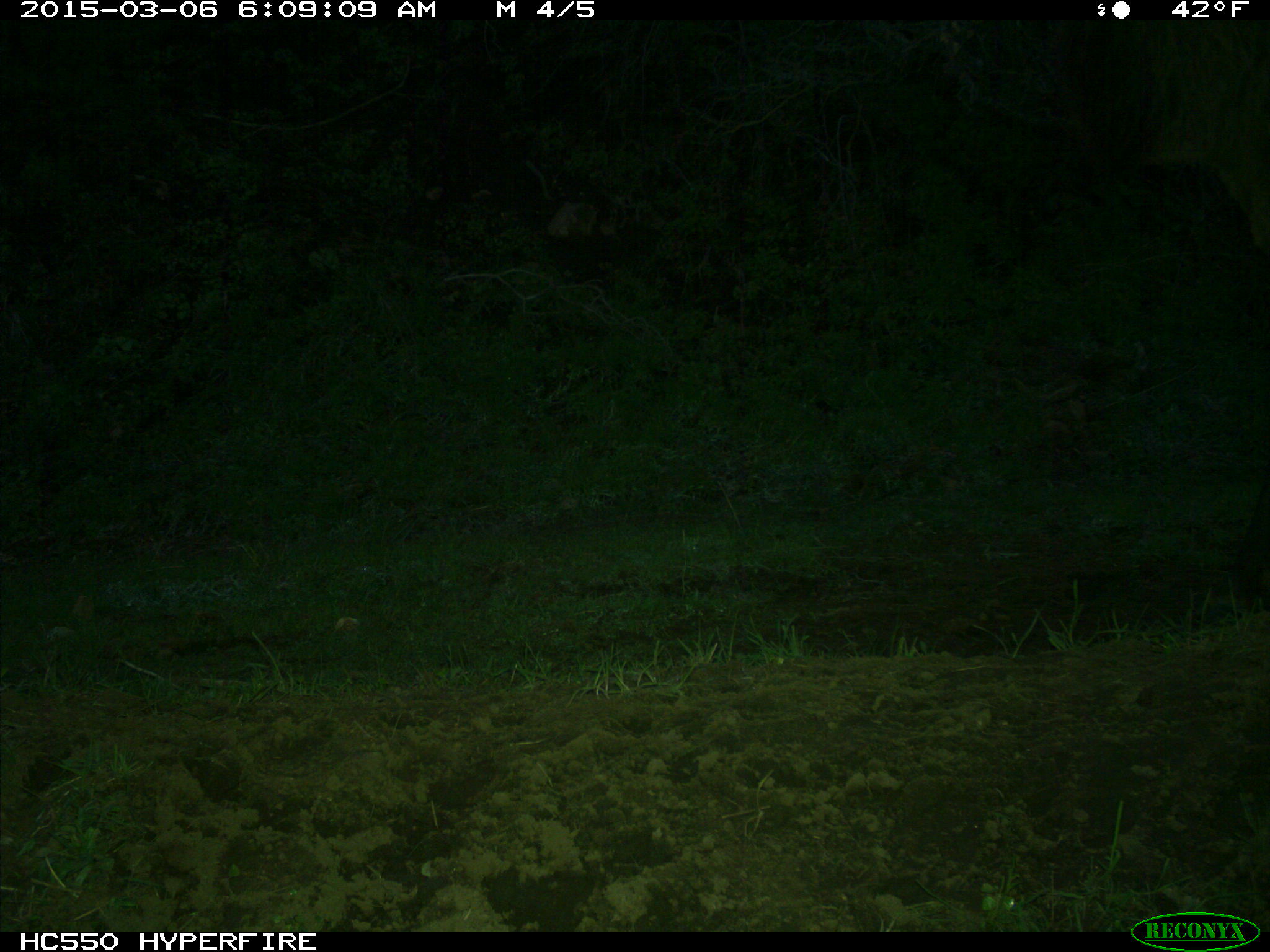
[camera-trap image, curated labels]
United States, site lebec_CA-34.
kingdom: Animalia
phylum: Chordata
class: Mammalia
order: Artiodactyla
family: Cervidae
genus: Cervus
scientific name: Cervus canadensis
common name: elk